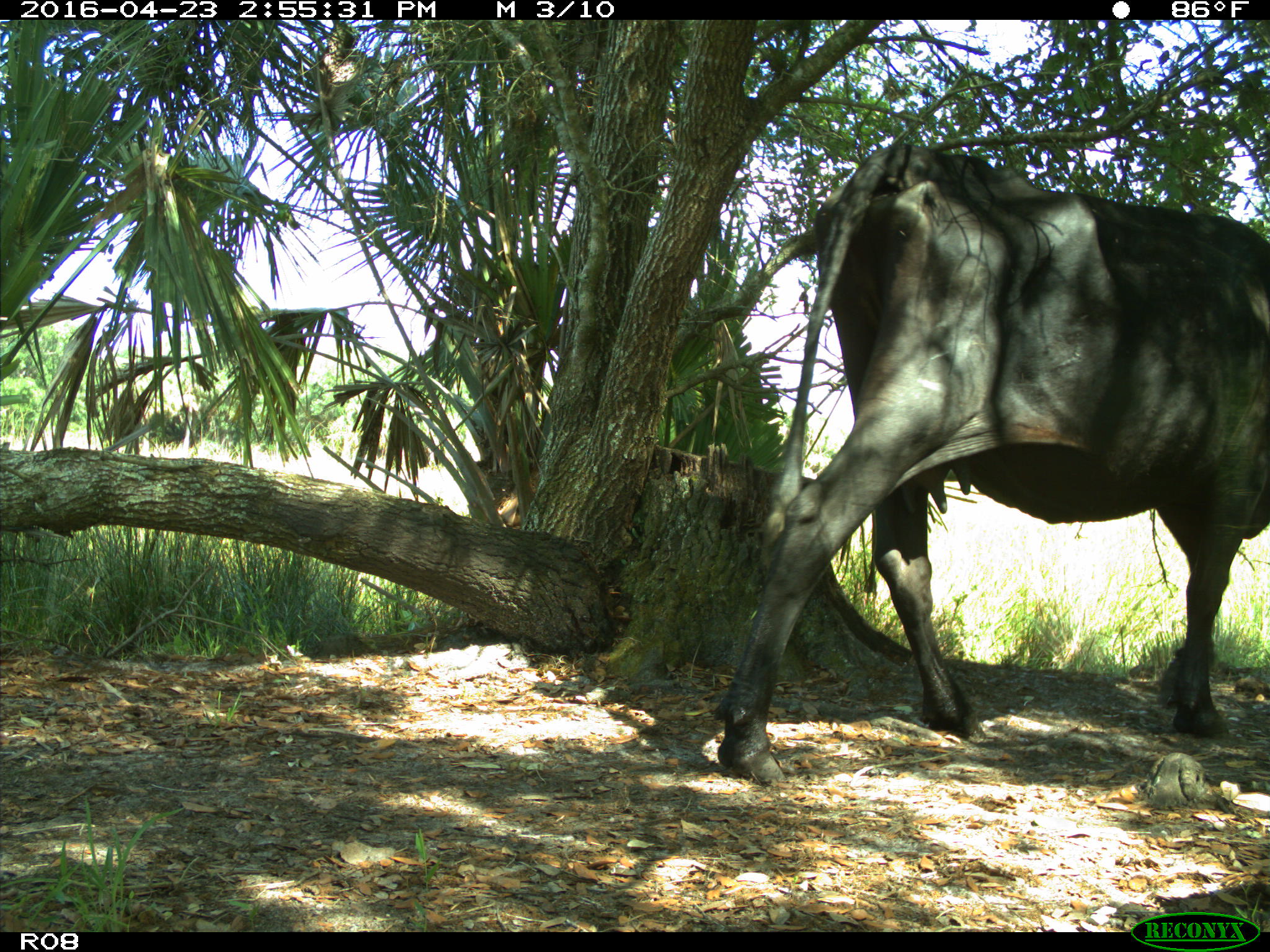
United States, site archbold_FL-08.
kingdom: Animalia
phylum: Chordata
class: Mammalia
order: Artiodactyla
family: Bovidae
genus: Bos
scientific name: Bos taurus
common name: domestic cow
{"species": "Bos taurus (domestic cow)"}